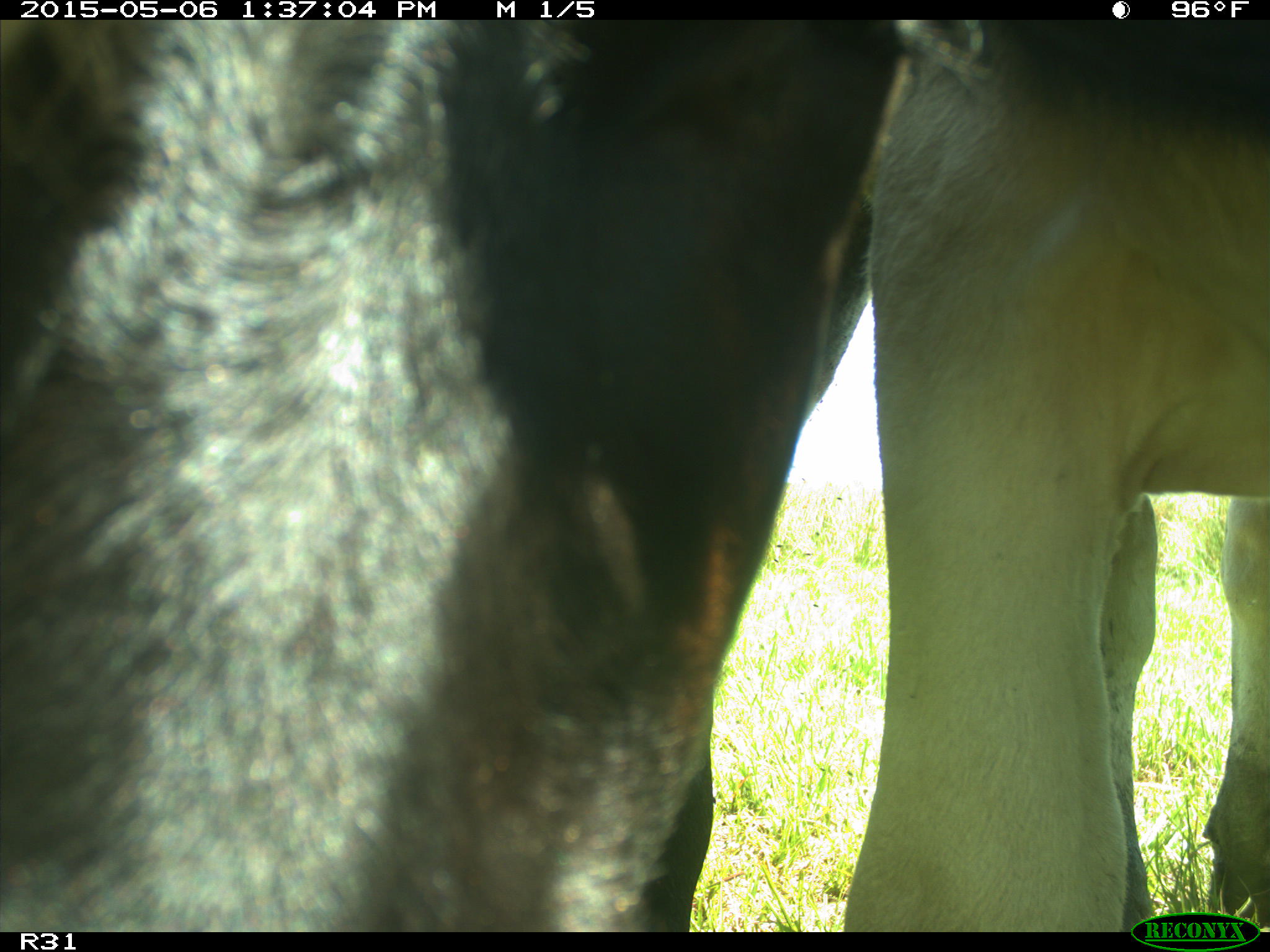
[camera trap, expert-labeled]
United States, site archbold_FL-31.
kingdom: Animalia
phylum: Chordata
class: Mammalia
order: Artiodactyla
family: Bovidae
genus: Bos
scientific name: Bos taurus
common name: domestic cow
Bos taurus (domestic cow).